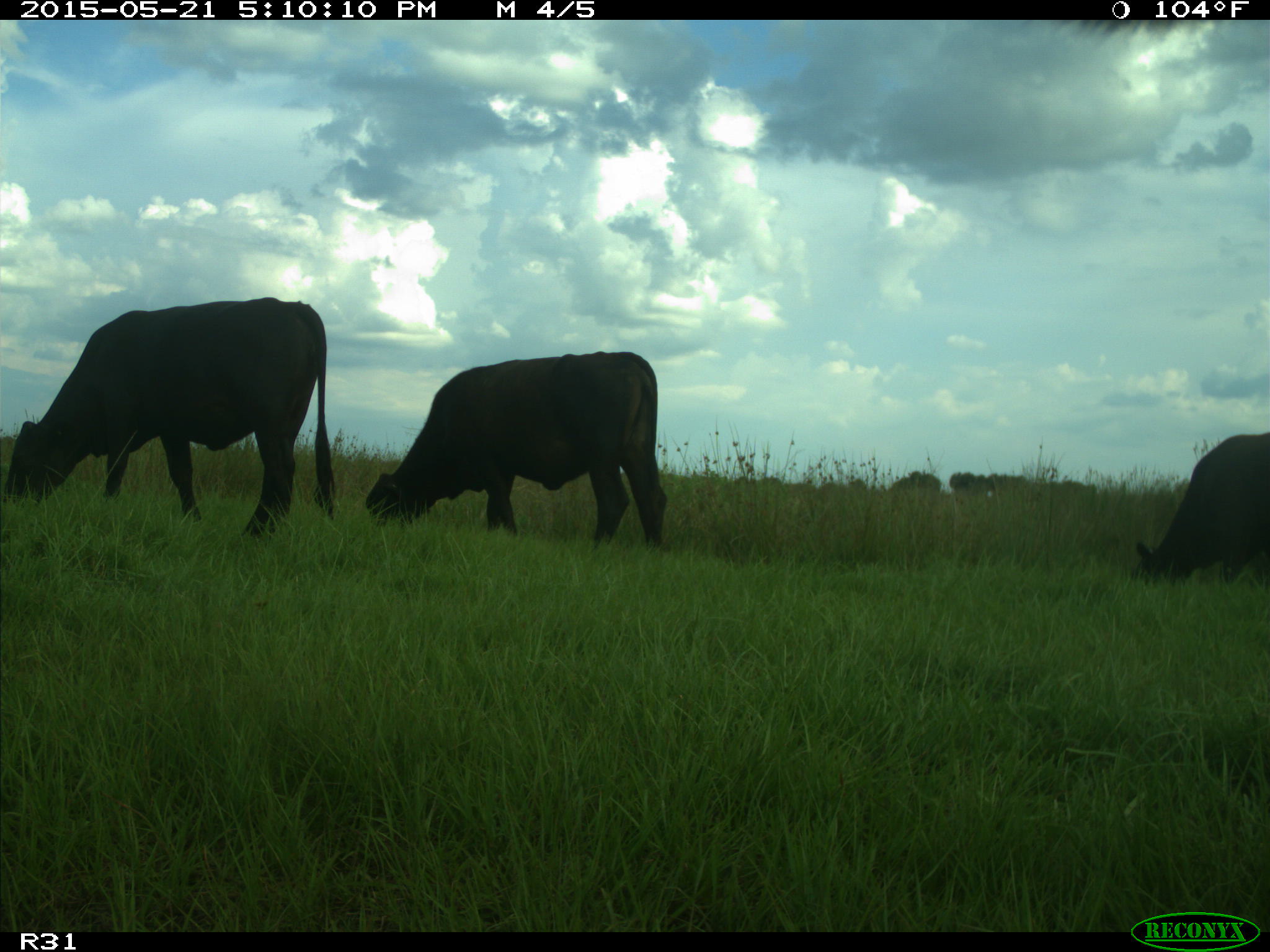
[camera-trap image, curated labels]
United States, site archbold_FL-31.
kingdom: Animalia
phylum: Chordata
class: Mammalia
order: Artiodactyla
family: Bovidae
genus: Bos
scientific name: Bos taurus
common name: domestic cow